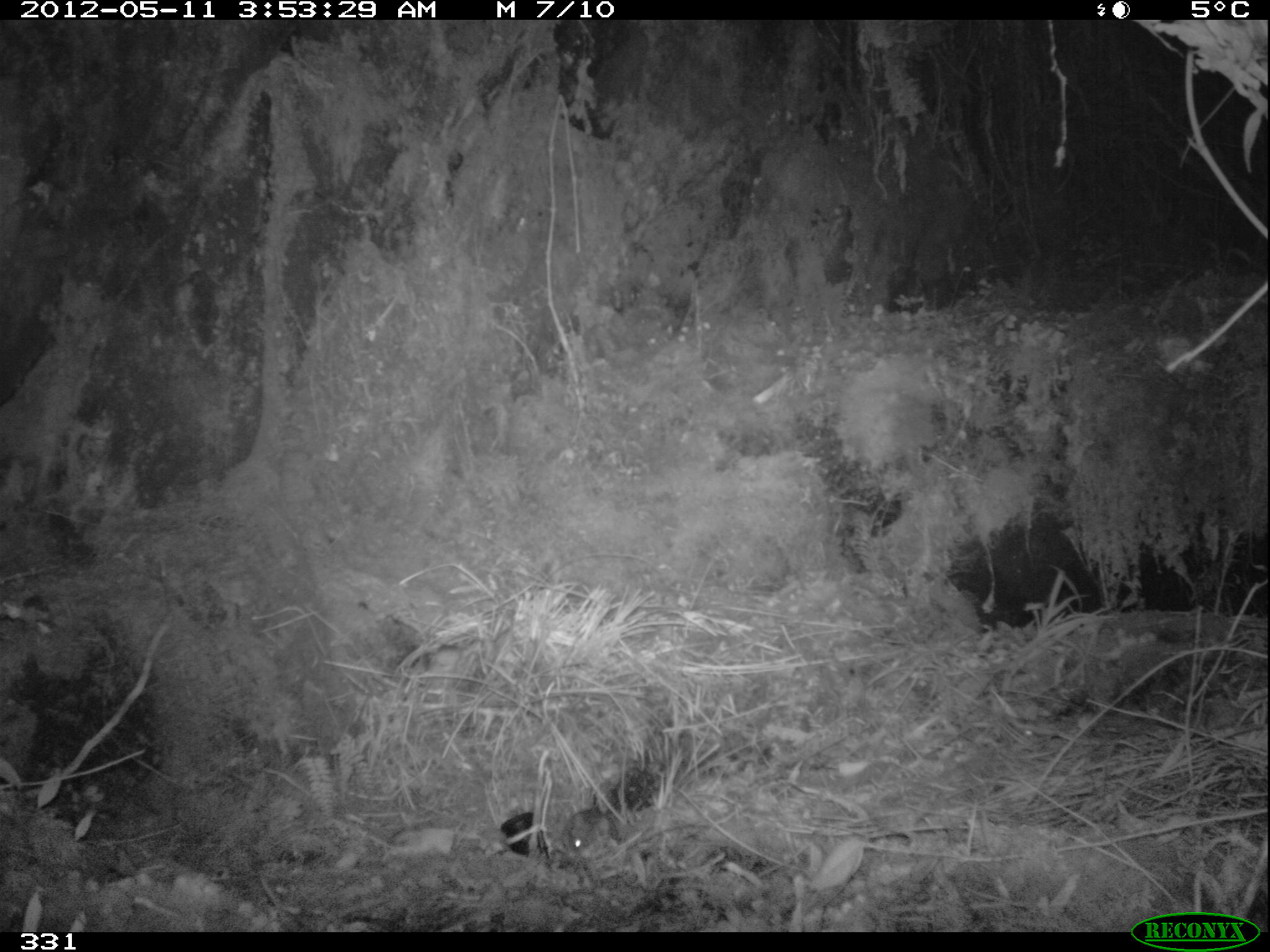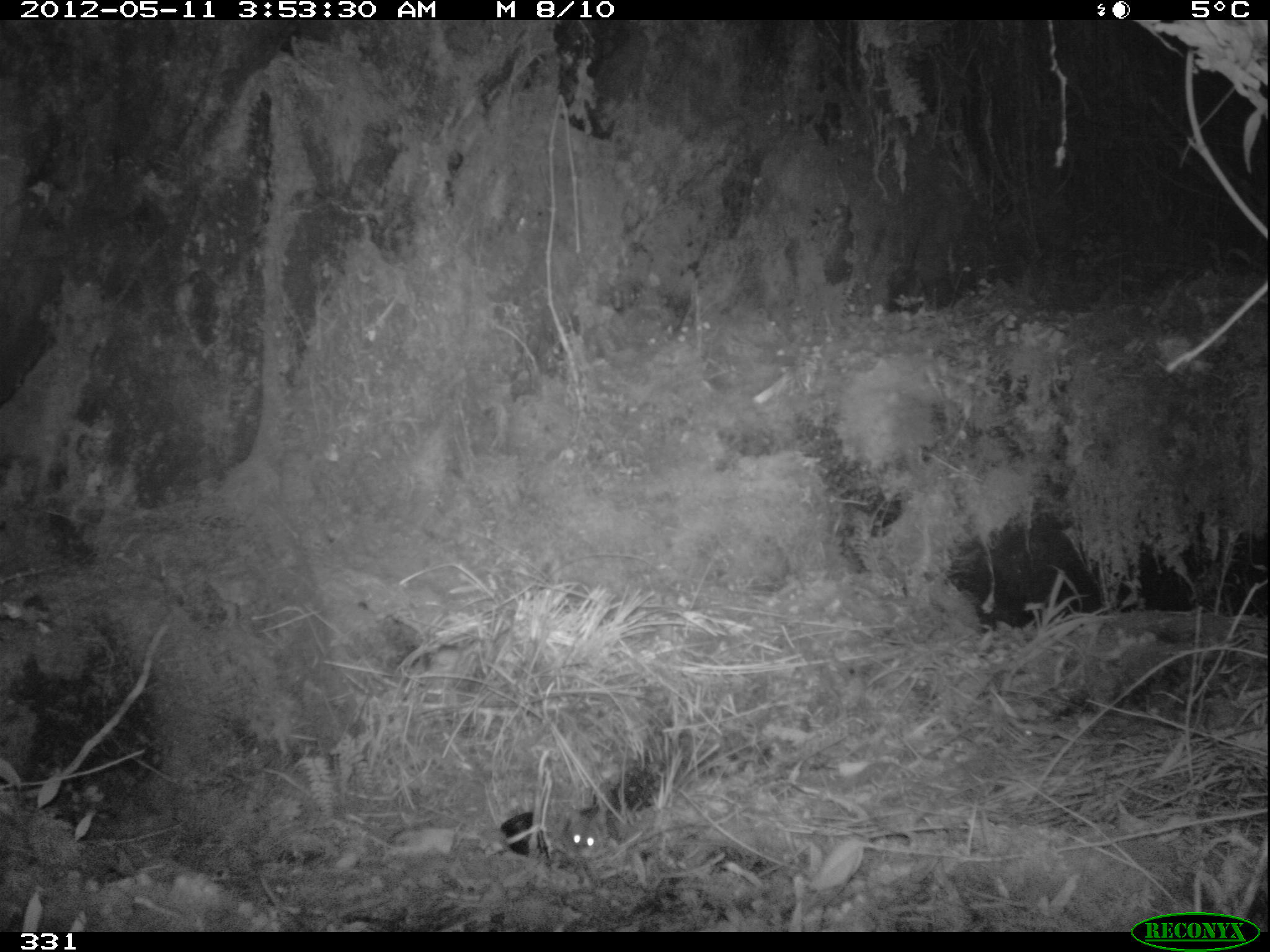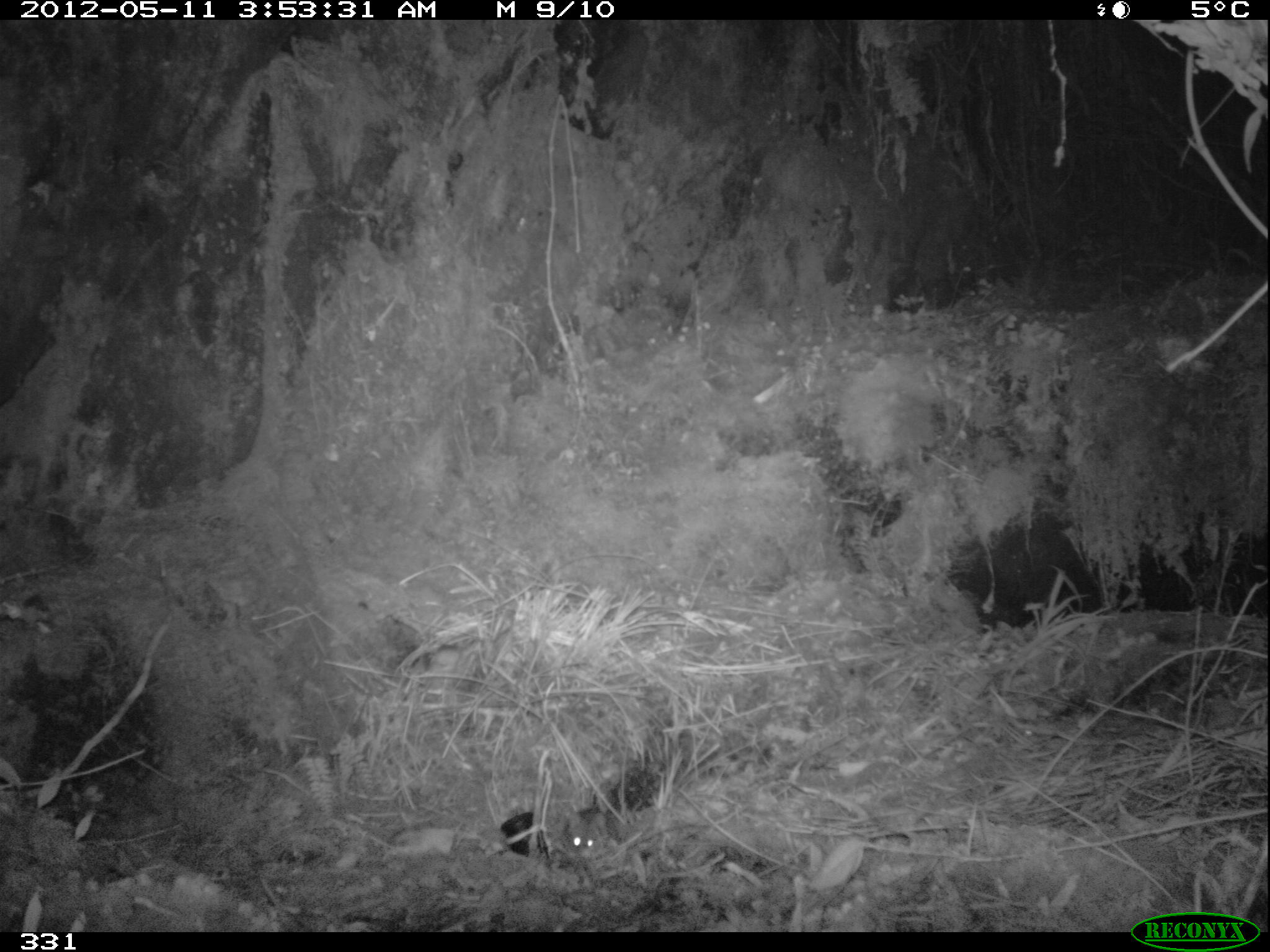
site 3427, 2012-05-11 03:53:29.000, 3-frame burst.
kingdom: Animalia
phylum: Chordata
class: Mammalia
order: Rodentia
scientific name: Rodentia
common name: rodents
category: unknown rodent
Unknown rodent (rodents) (Rodentia).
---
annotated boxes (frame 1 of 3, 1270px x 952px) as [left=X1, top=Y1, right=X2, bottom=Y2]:
unknown rodent: [left=561, top=808, right=614, bottom=852]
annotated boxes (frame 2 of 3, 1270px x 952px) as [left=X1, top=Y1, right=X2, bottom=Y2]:
unknown rodent: [left=565, top=798, right=620, bottom=854]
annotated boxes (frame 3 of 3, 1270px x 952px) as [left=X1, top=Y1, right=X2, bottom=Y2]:
unknown rodent: [left=558, top=800, right=609, bottom=858]